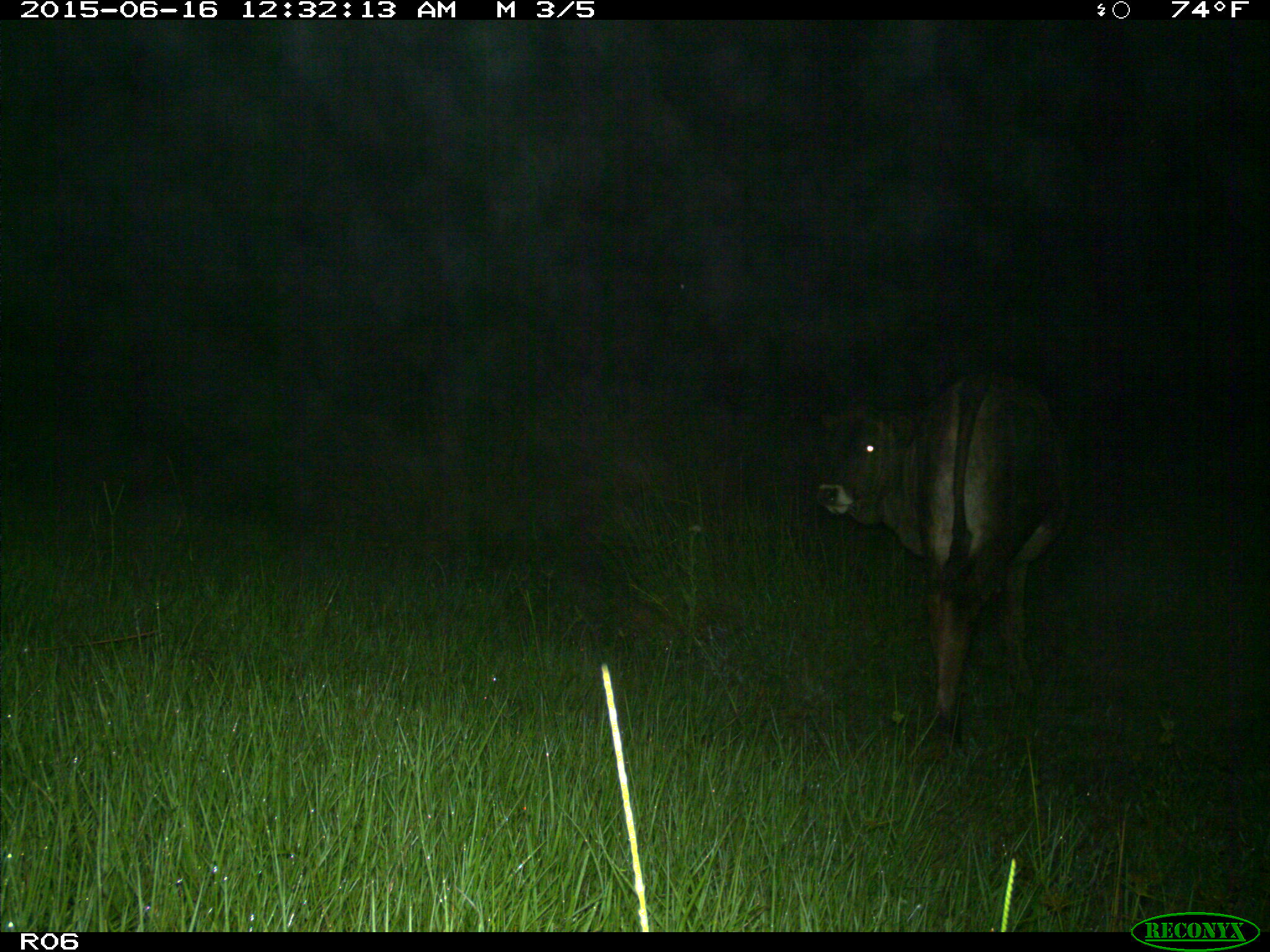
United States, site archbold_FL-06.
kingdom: Animalia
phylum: Chordata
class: Mammalia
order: Artiodactyla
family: Bovidae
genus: Bos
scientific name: Bos taurus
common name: domestic cow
Bos taurus (domestic cow).